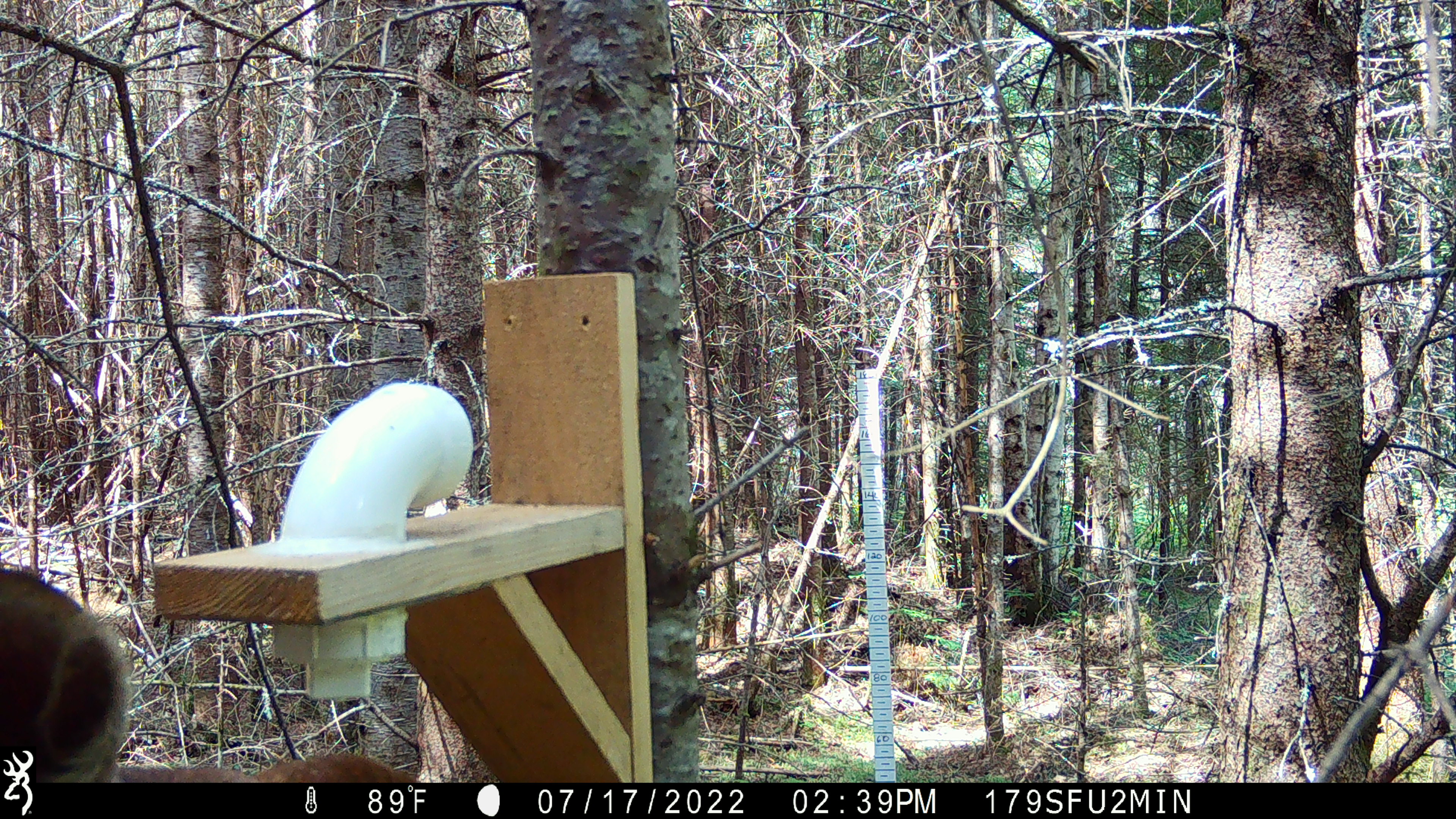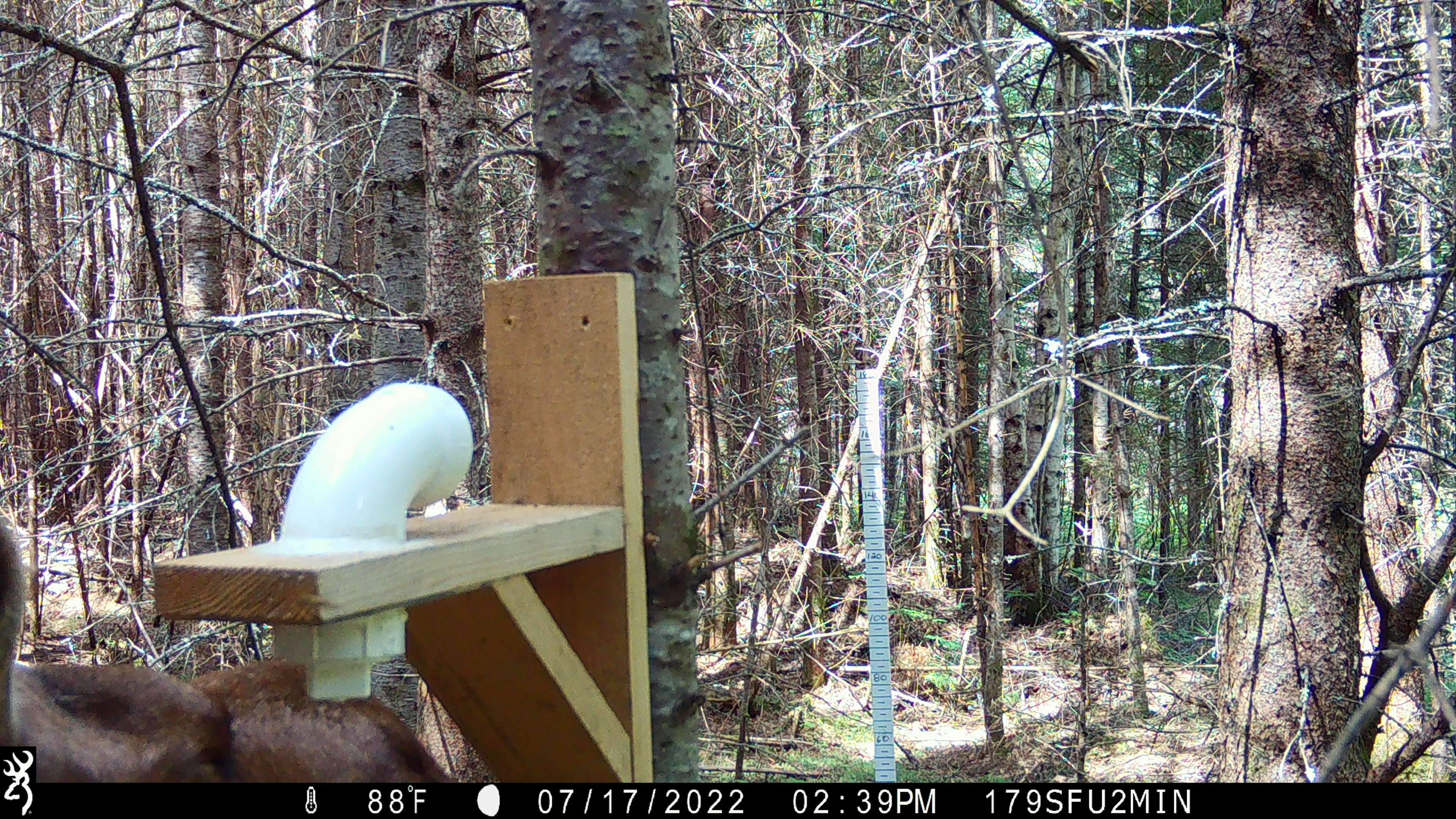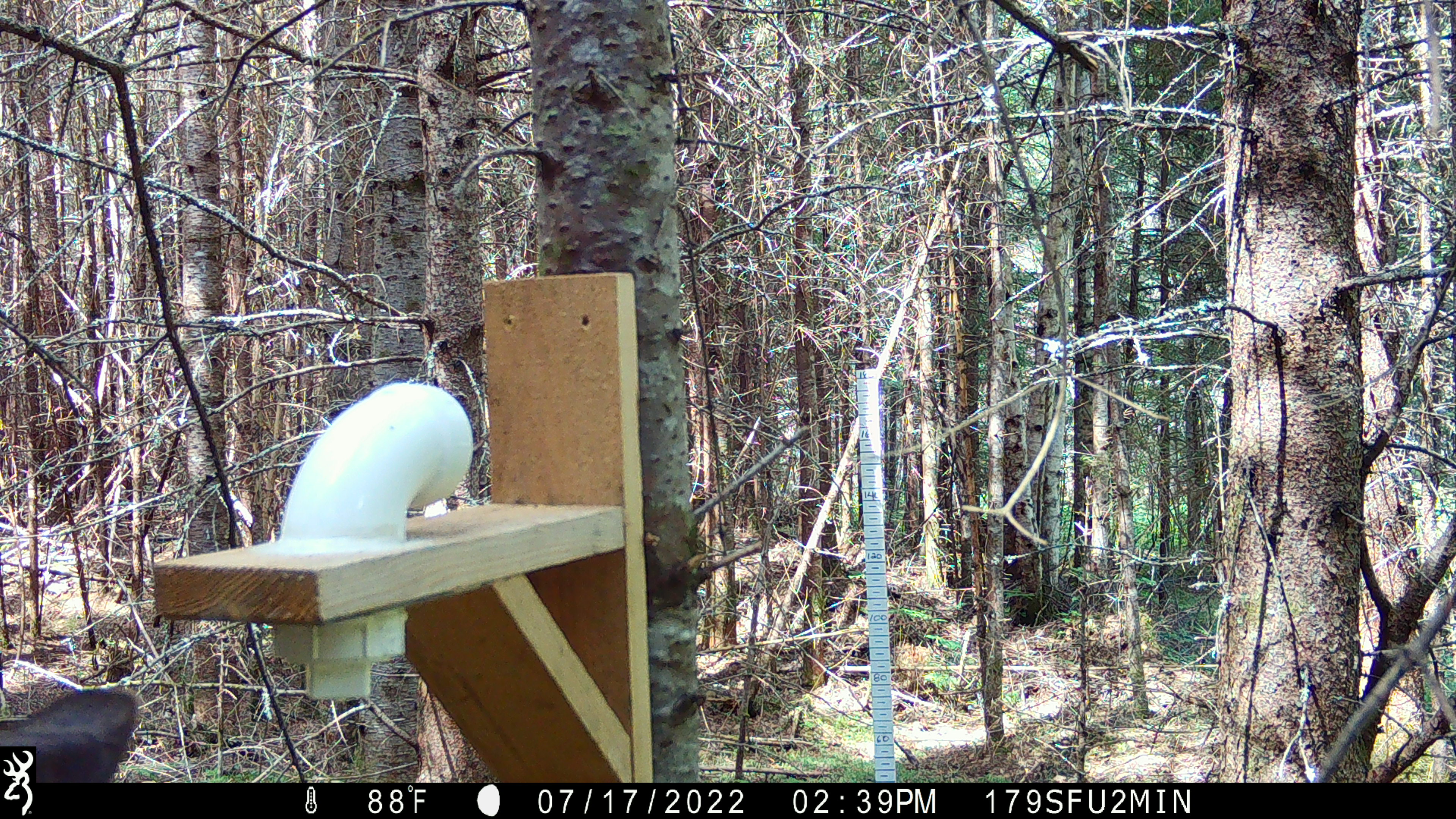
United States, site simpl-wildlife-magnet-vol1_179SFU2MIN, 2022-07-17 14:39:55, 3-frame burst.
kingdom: Animalia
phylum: Chordata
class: Mammalia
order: Artiodactyla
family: Cervidae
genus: Alces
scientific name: Alces alces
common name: moose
Moose (Alces alces).